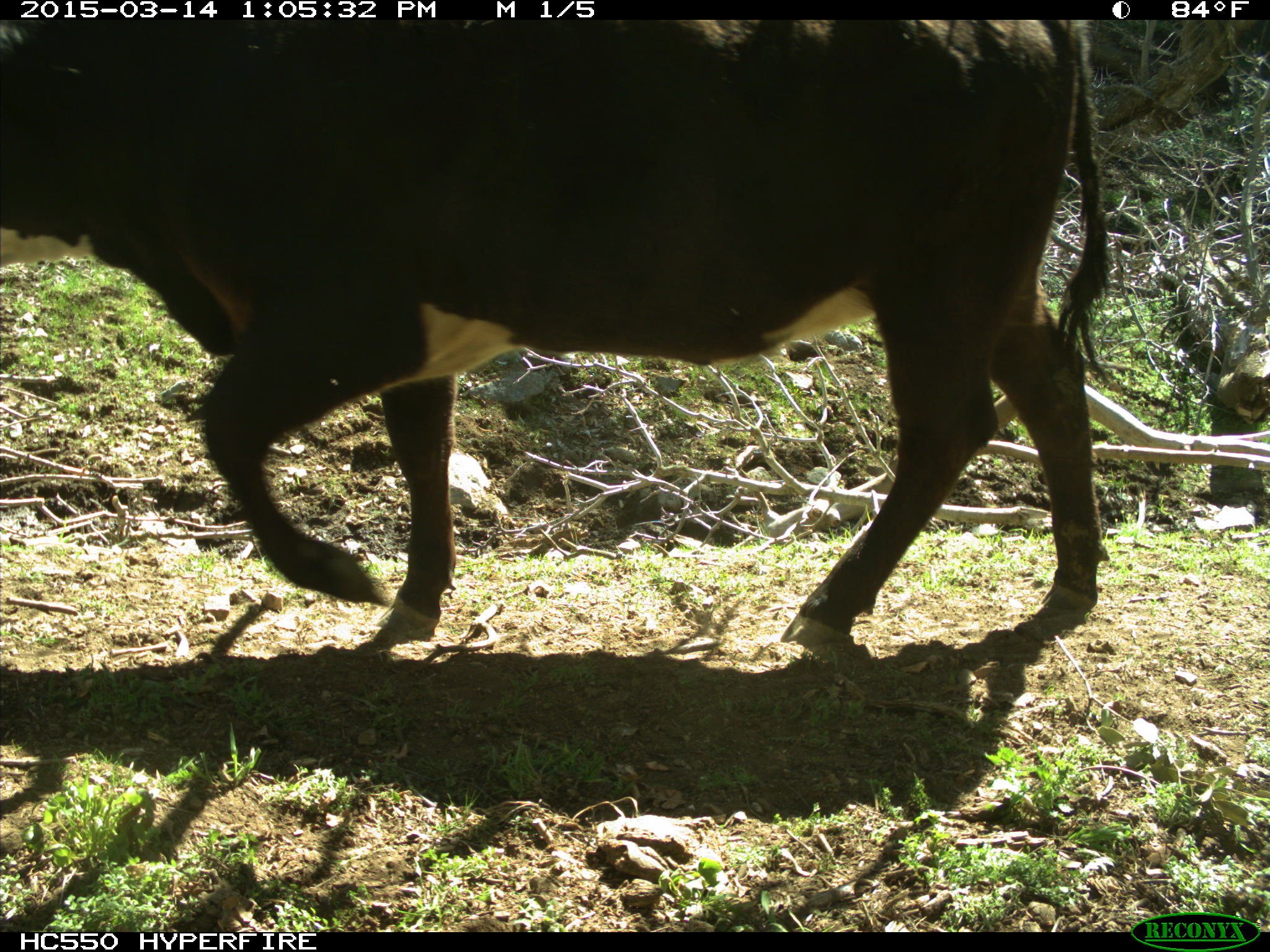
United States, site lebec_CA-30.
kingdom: Animalia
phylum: Chordata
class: Mammalia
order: Artiodactyla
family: Bovidae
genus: Bos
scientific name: Bos taurus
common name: domestic cow